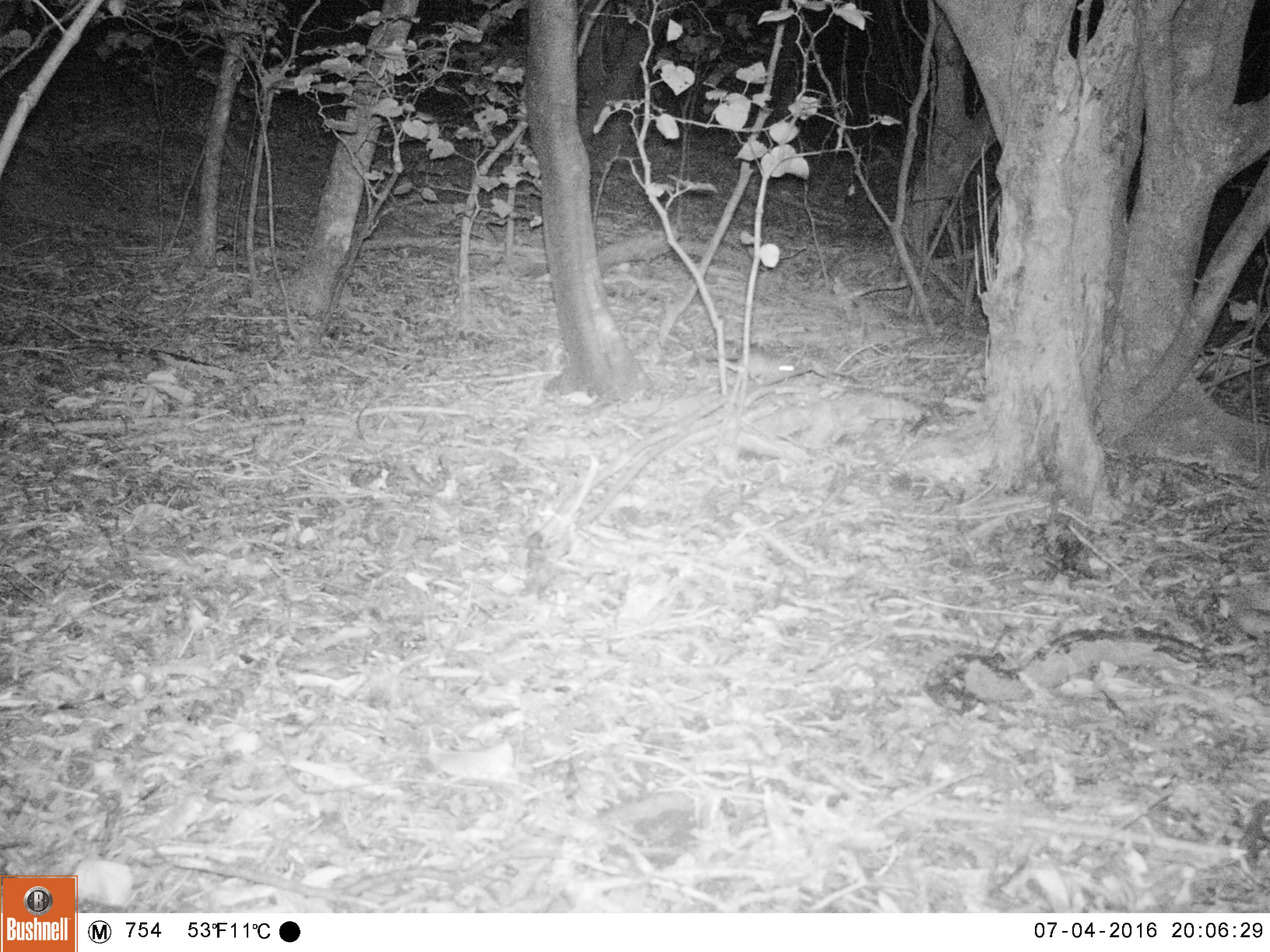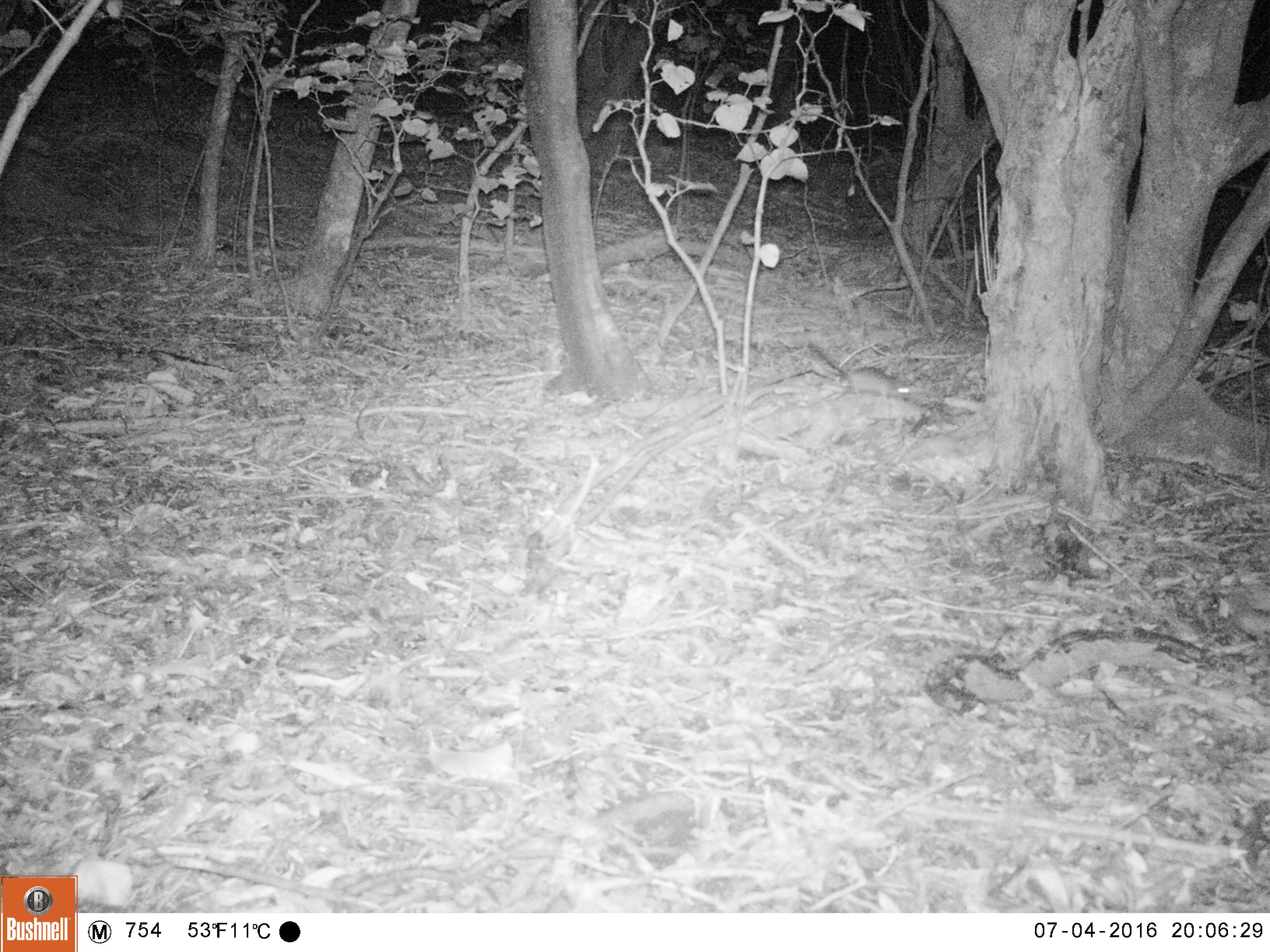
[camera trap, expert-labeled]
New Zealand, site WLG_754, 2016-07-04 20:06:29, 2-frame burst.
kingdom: Animalia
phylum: Chordata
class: Mammalia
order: Rodentia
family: Muridae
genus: Rattus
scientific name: Rattus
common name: rat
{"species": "rat (Rattus)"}